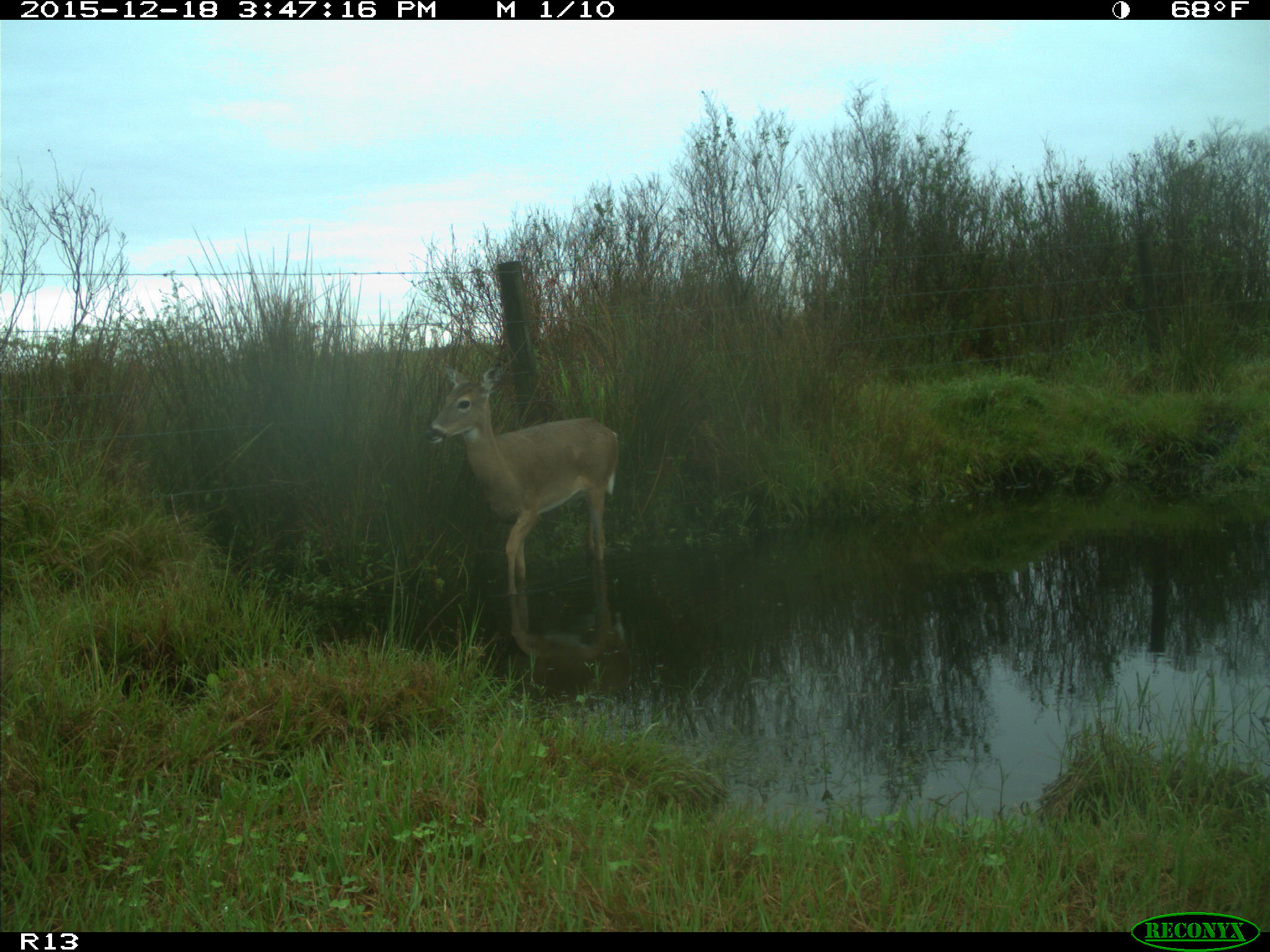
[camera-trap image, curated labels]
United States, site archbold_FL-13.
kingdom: Animalia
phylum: Chordata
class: Mammalia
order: Artiodactyla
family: Cervidae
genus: Odocoileus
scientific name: Odocoileus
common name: deer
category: unidentified deer